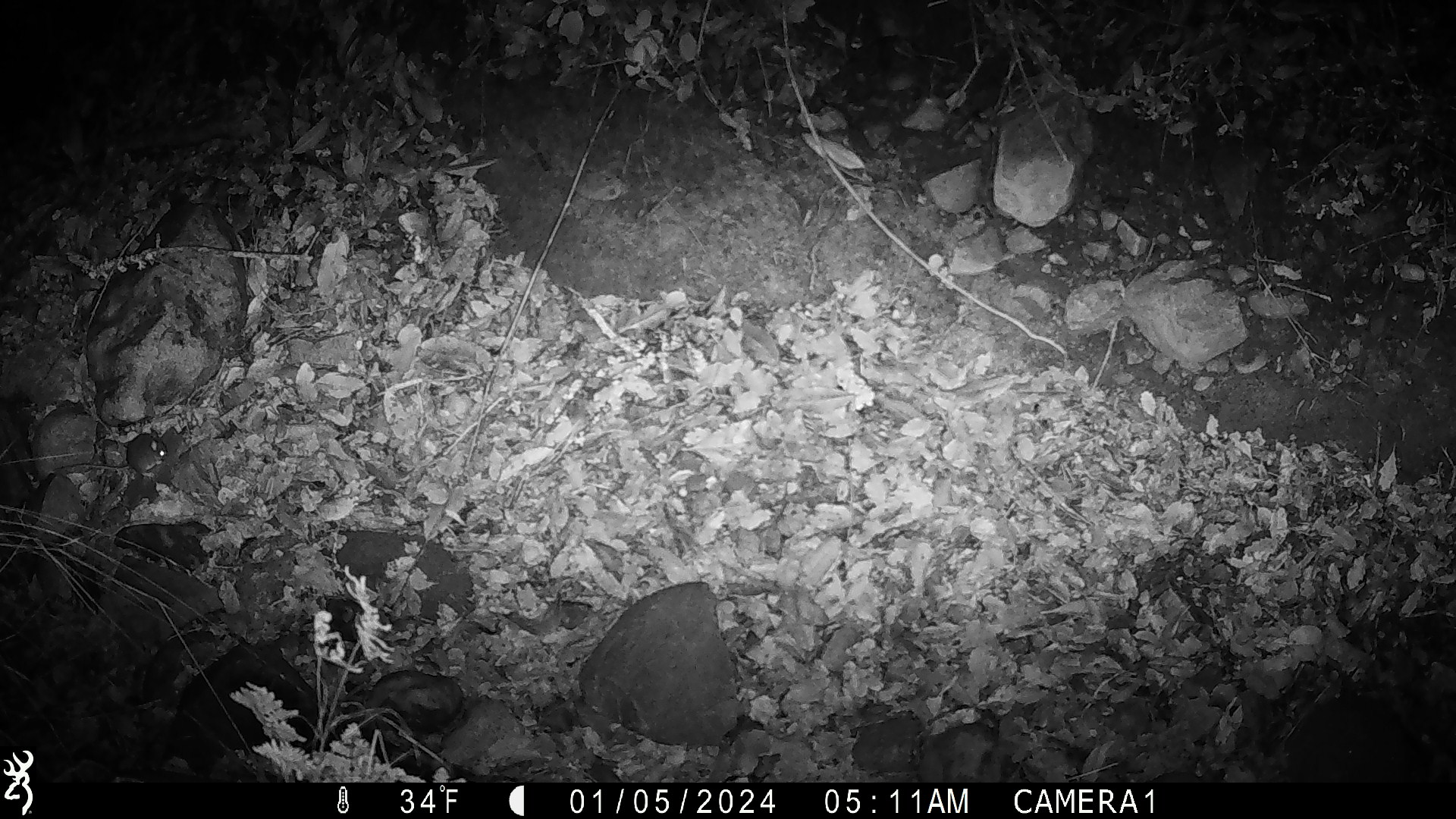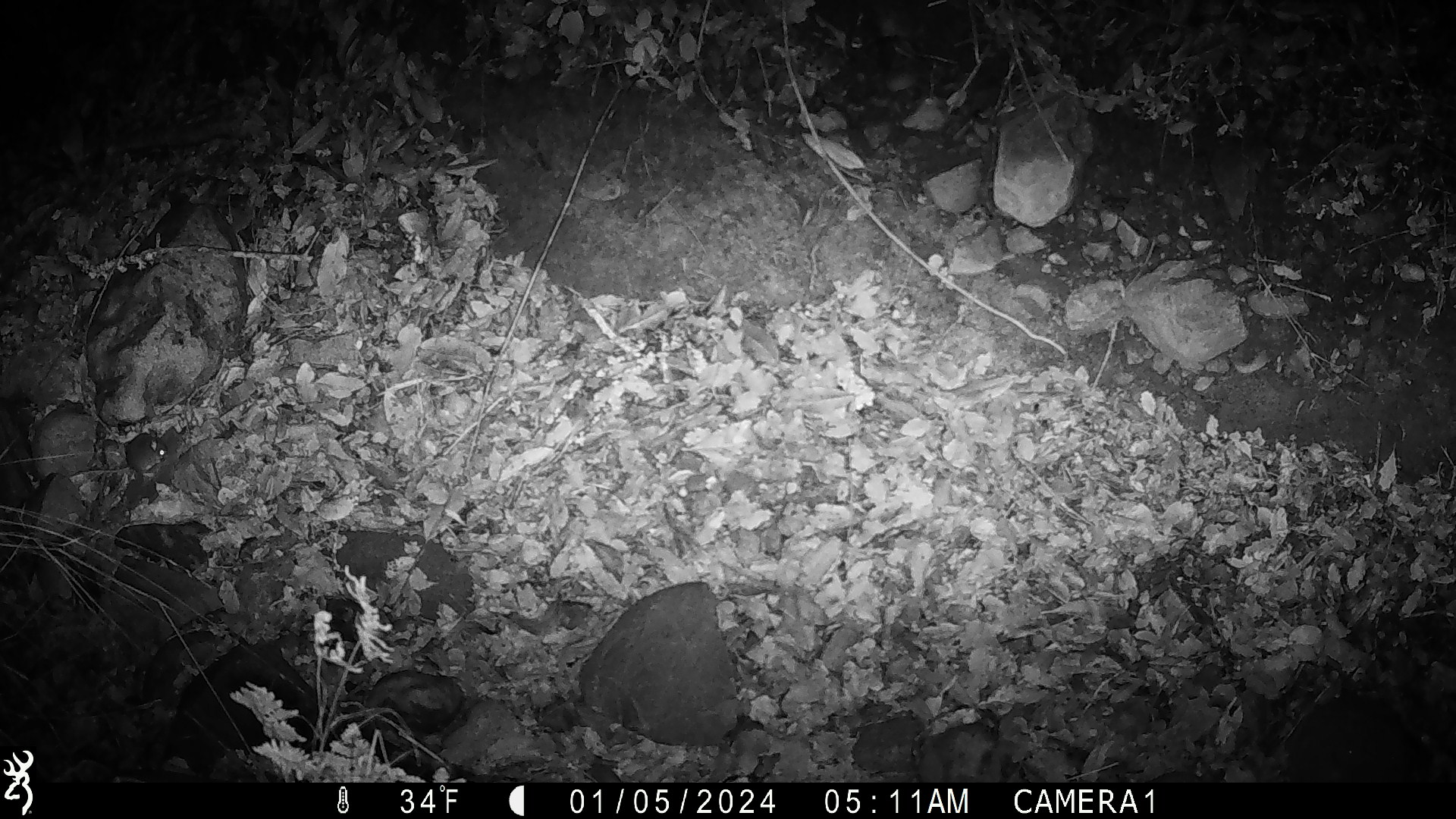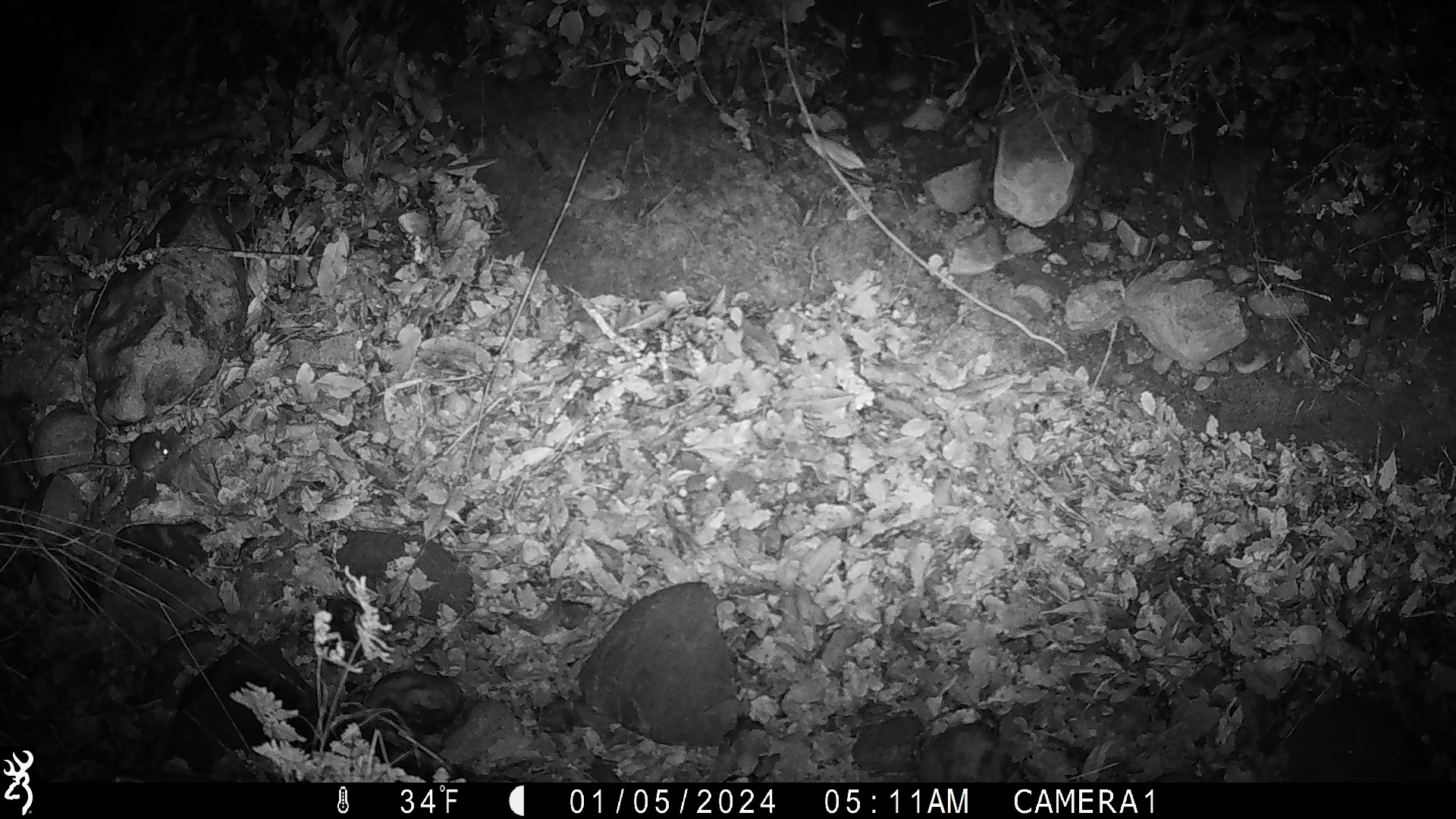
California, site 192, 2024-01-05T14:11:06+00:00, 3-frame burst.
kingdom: Animalia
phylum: Chordata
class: Mammalia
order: Rodentia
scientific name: Rodentia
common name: mouse or rat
Mouse or rat (Rodentia).